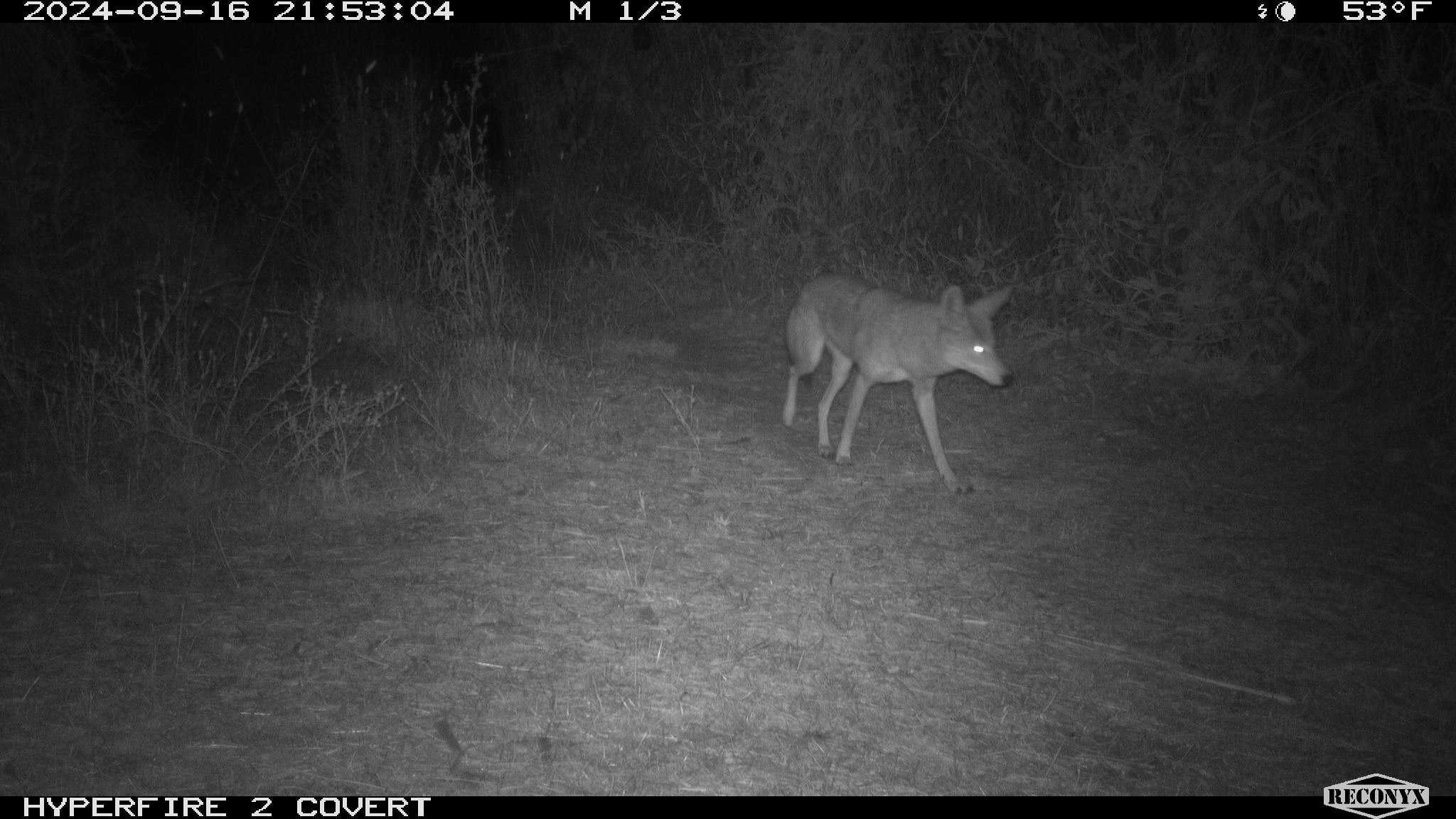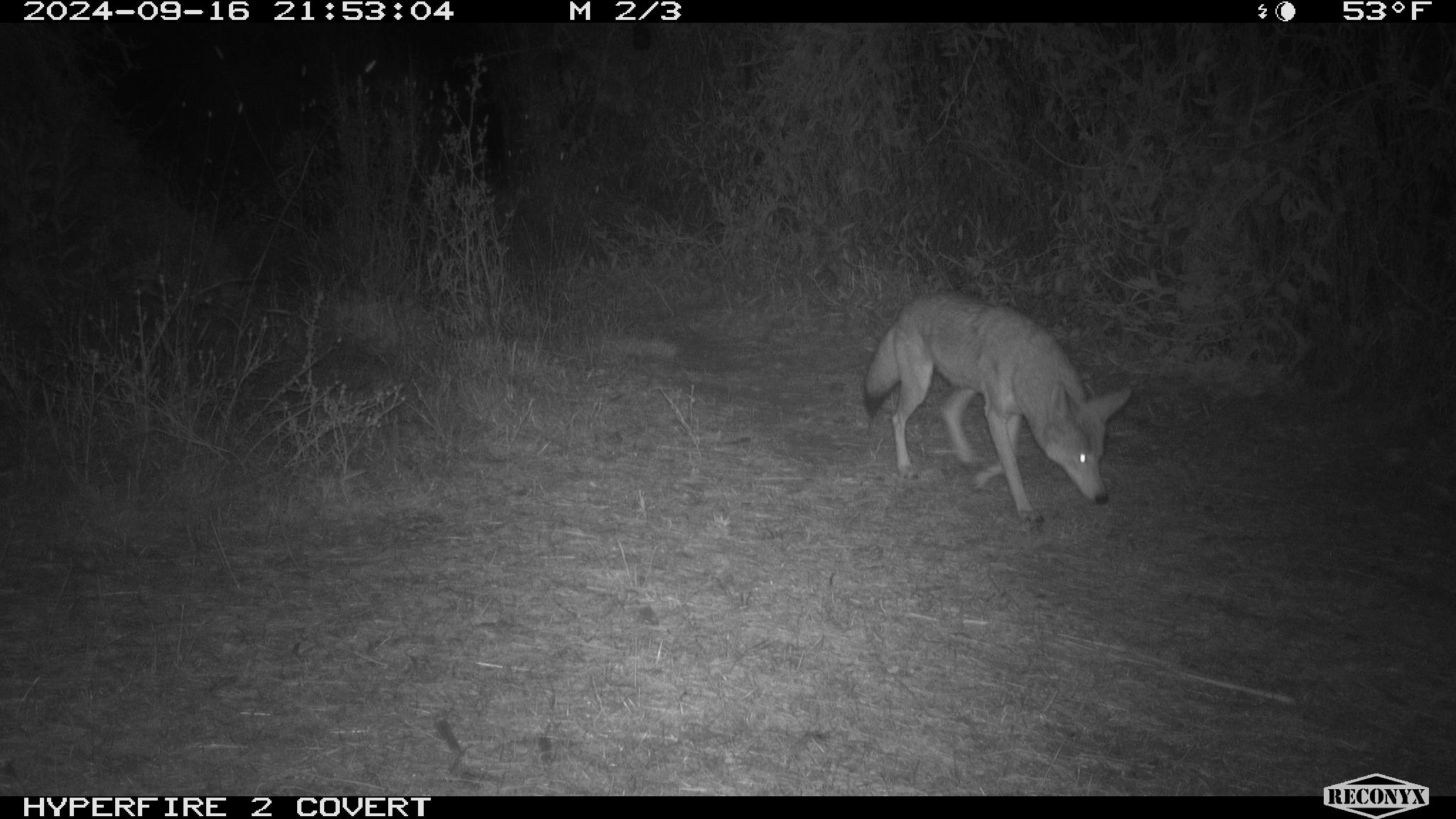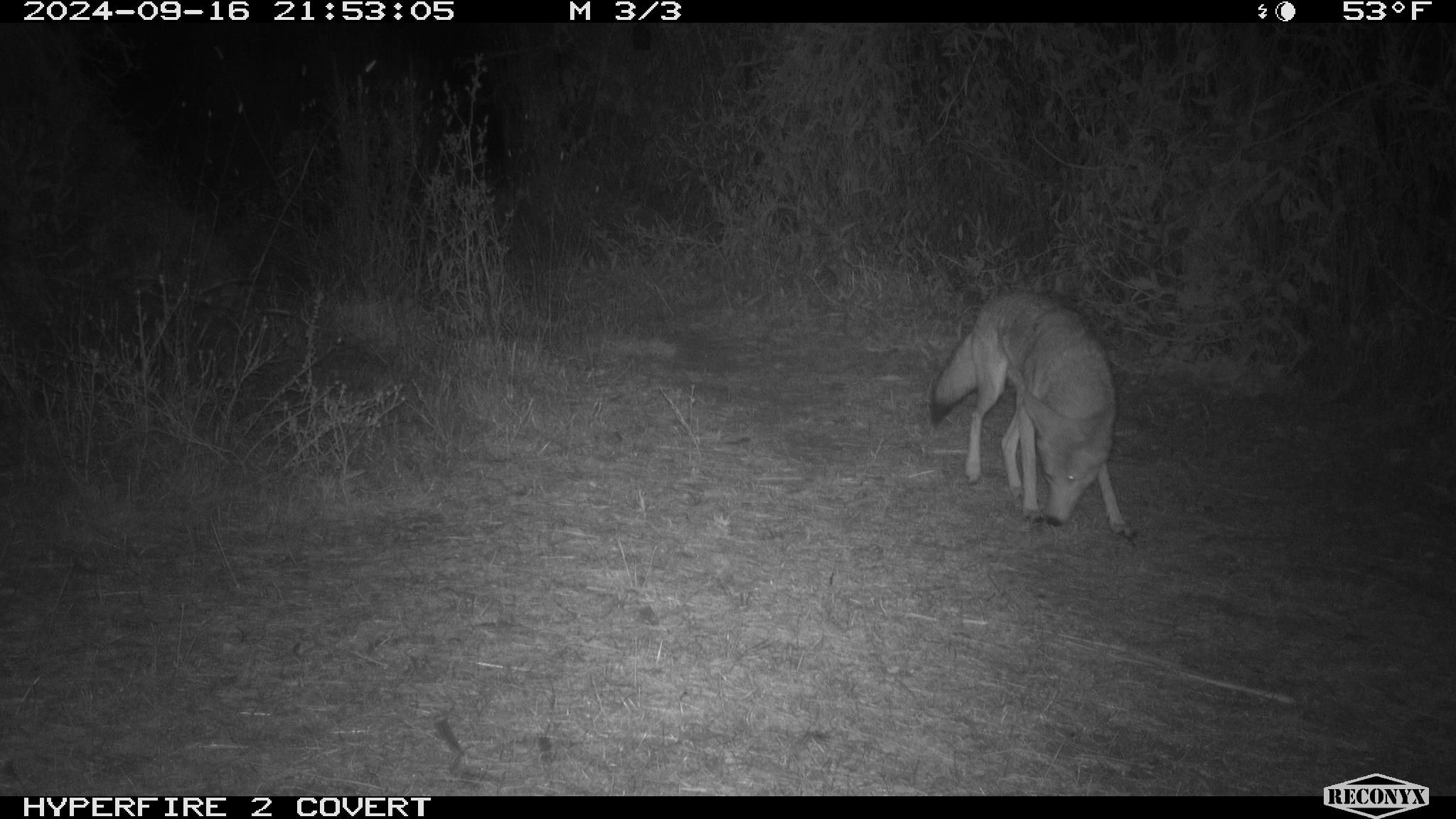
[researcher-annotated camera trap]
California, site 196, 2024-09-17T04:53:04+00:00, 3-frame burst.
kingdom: Animalia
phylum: Chordata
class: Mammalia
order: Carnivora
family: Canidae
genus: Canis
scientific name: Canis latrans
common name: coyote